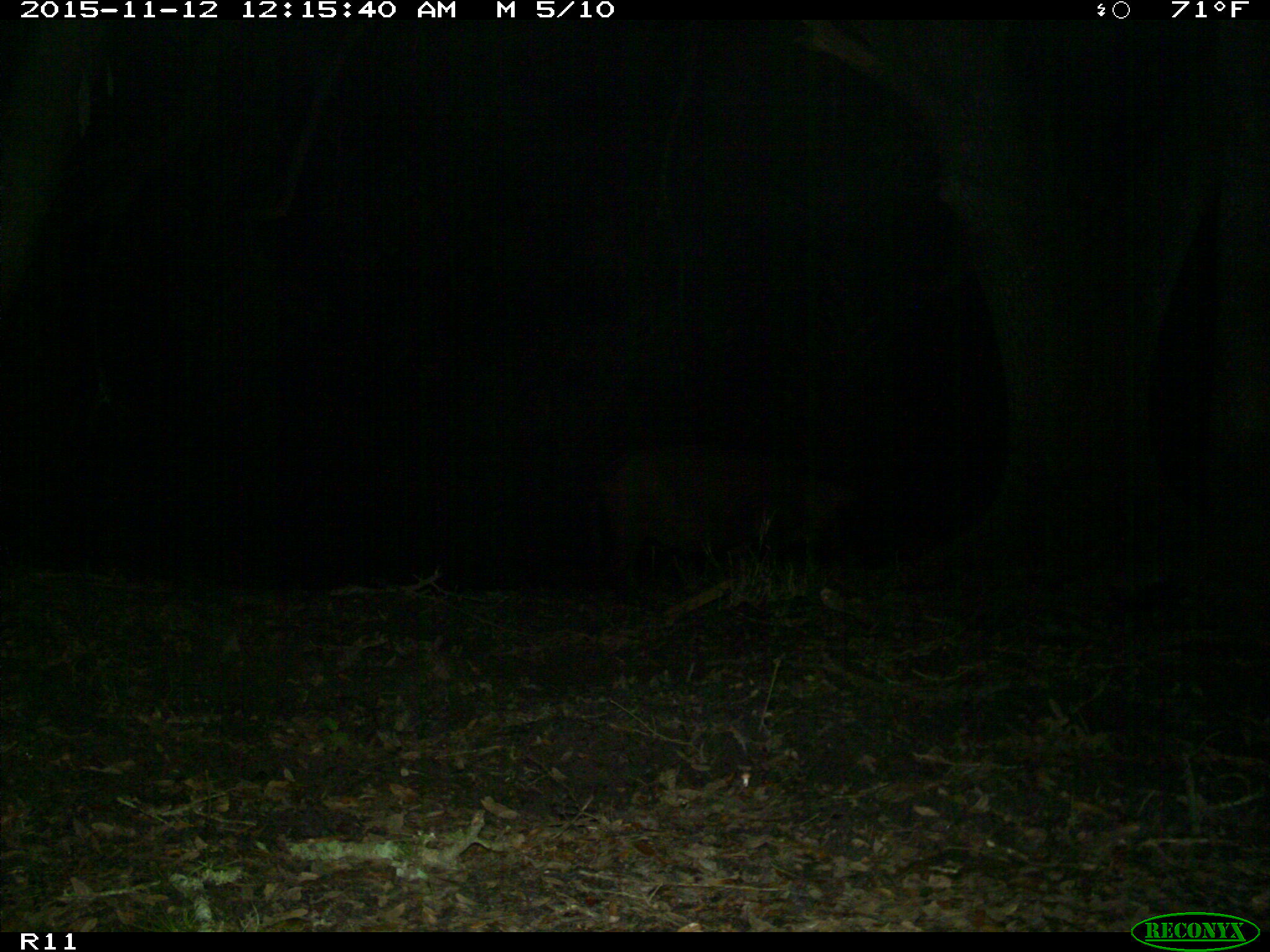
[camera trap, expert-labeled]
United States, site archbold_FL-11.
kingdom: Animalia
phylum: Chordata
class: Mammalia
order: Artiodactyla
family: Suidae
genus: Sus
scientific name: Sus scrofa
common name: wild boar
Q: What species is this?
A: Sus scrofa (wild boar).